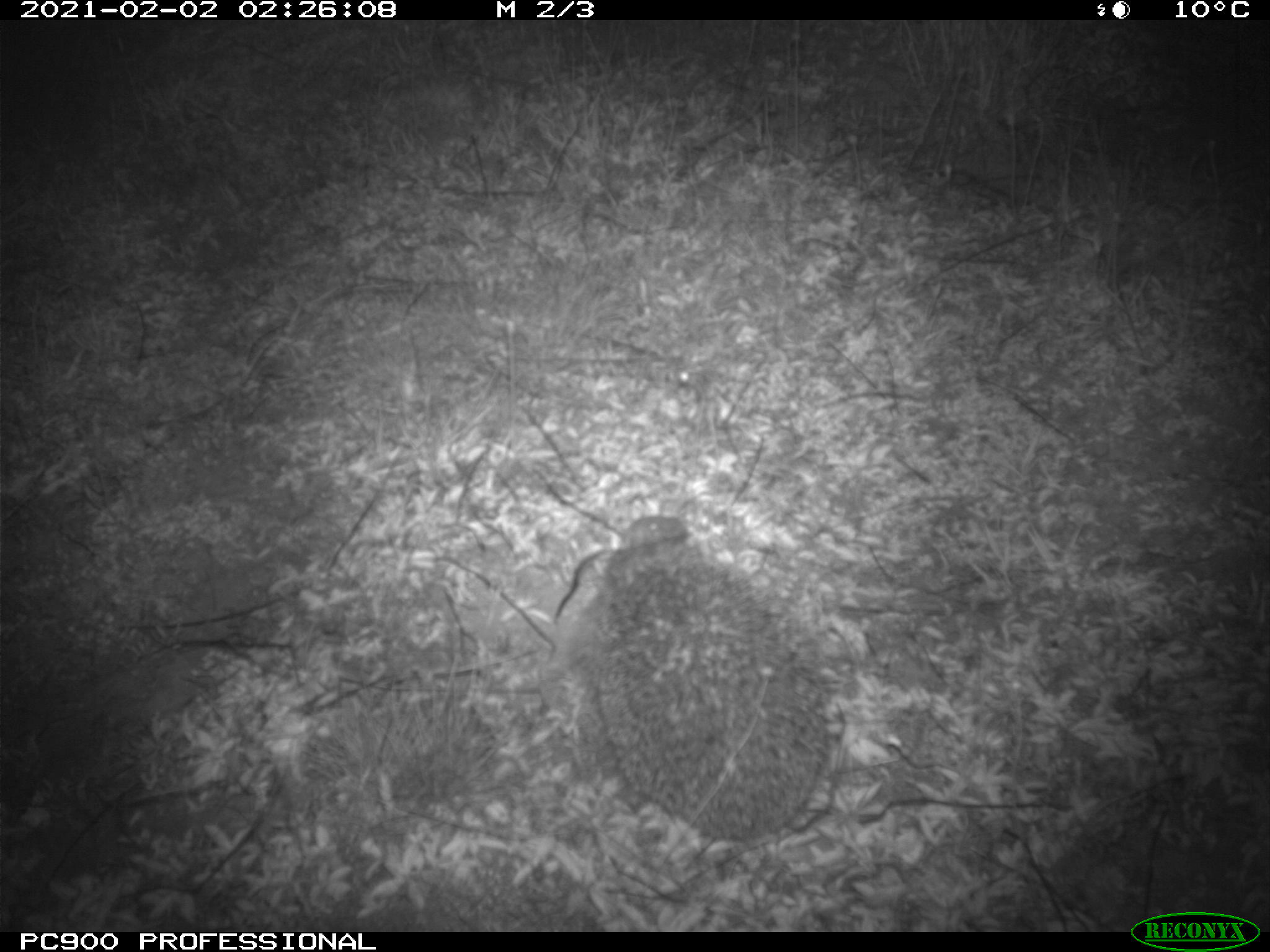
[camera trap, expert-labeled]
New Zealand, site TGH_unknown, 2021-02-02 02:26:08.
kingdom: Animalia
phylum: Chordata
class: Mammalia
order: Eulipotyphla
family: Erinaceidae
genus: Erinaceus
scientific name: Erinaceus europaeus europaeus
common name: european hedgehog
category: hedgehog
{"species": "hedgehog (european hedgehog) (Erinaceus europaeus europaeus)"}